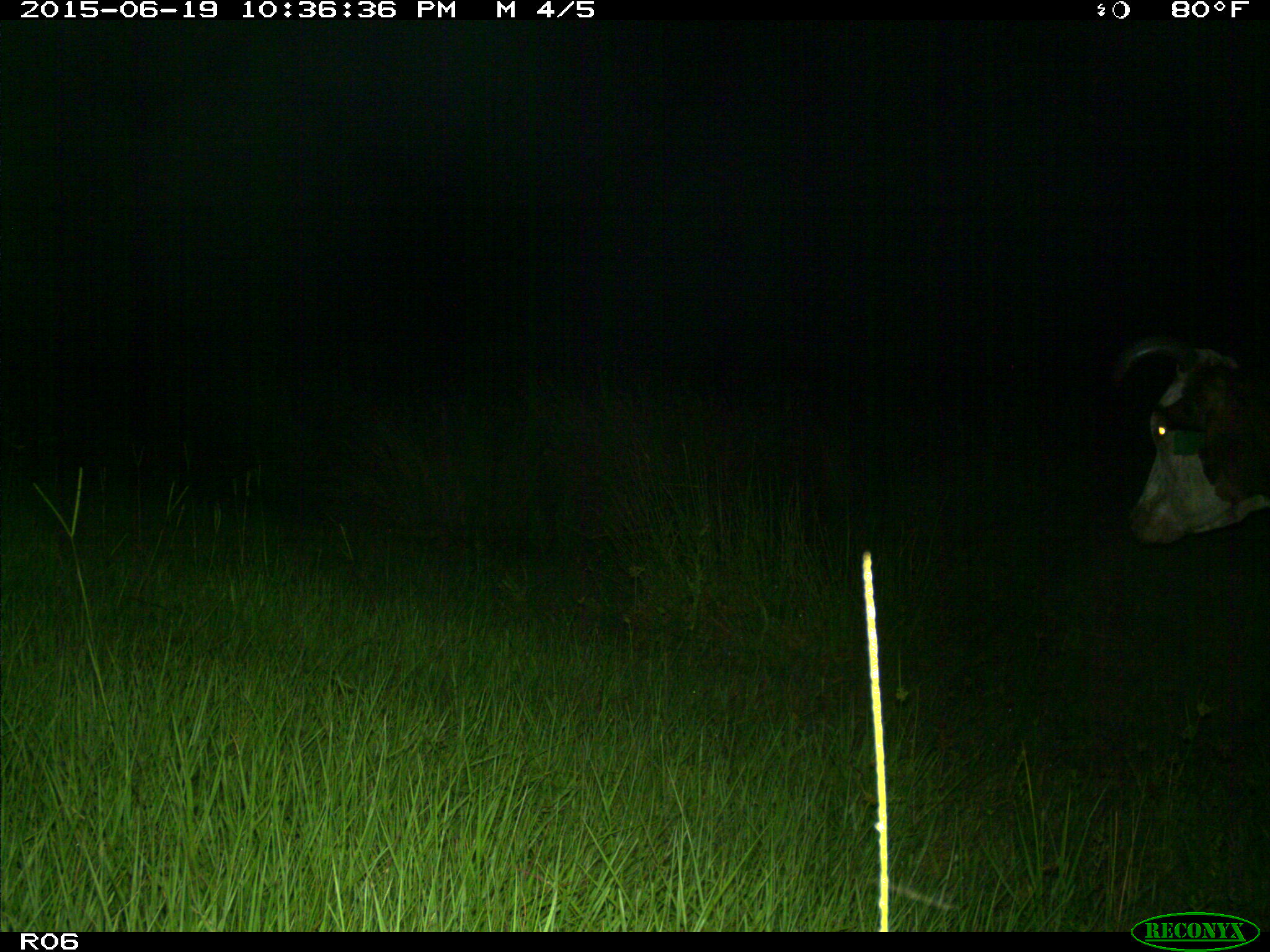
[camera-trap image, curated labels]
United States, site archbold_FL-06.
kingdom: Animalia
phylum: Chordata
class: Mammalia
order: Artiodactyla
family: Bovidae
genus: Bos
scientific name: Bos taurus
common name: domestic cow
Bos taurus (domestic cow).